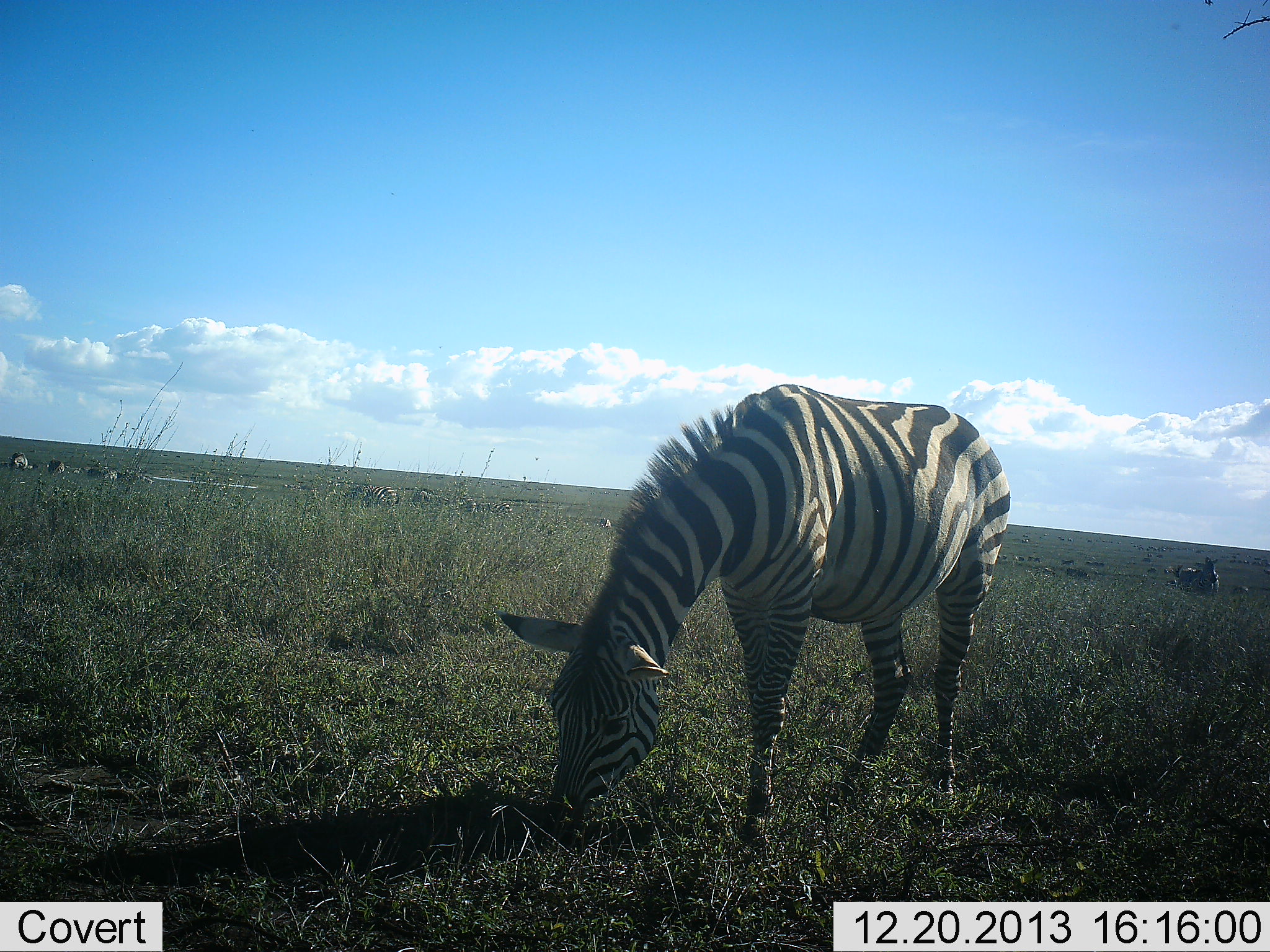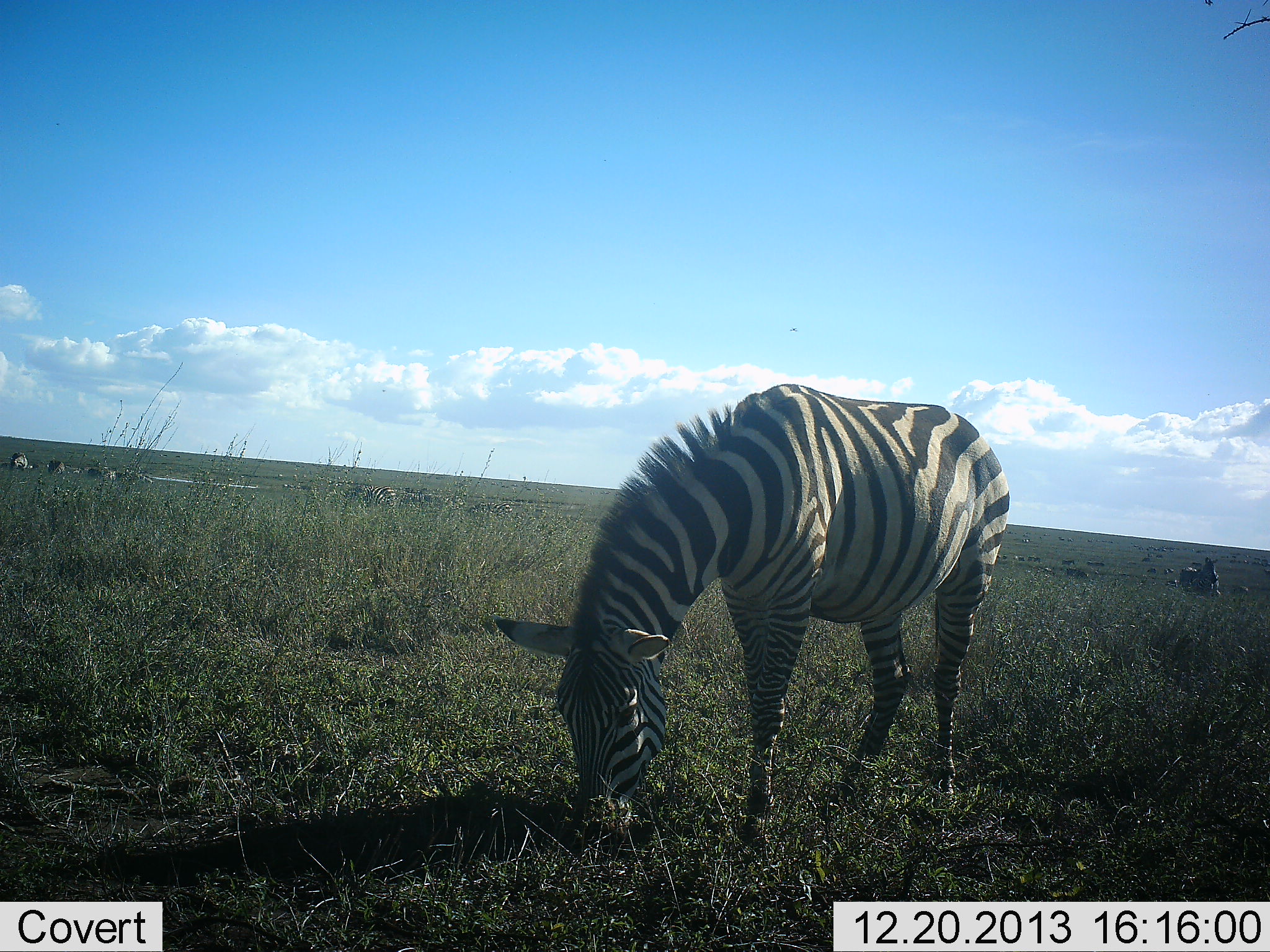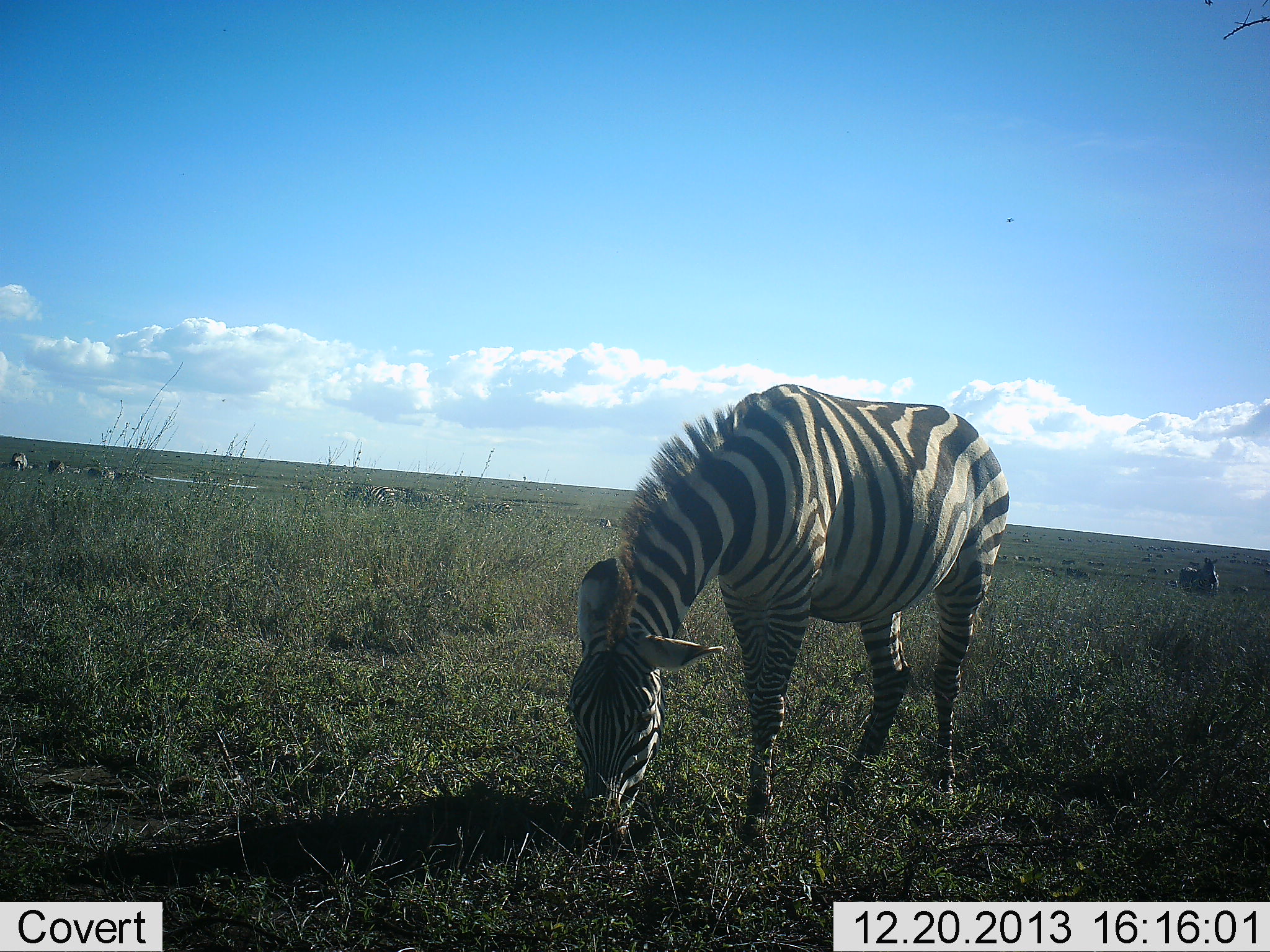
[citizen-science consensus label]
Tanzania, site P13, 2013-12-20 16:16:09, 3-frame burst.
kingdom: Animalia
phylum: Chordata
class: Mammalia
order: Perissodactyla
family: Equidae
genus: Equus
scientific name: Equus quagga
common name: plains zebra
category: zebra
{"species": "zebra (plains zebra) (Equus quagga)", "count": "6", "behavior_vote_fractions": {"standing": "36%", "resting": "18%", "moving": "0%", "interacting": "0%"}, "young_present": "0%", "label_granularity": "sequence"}